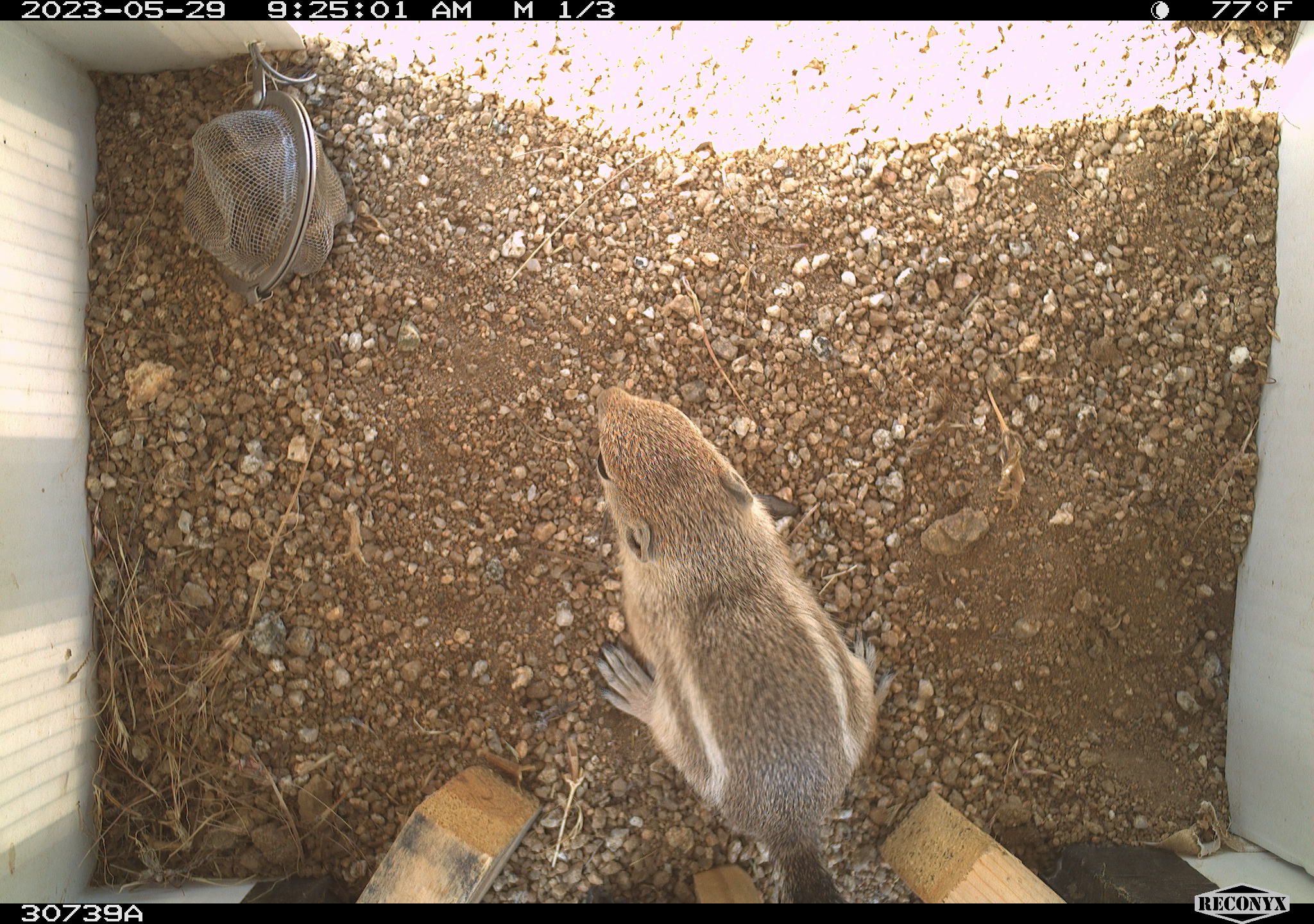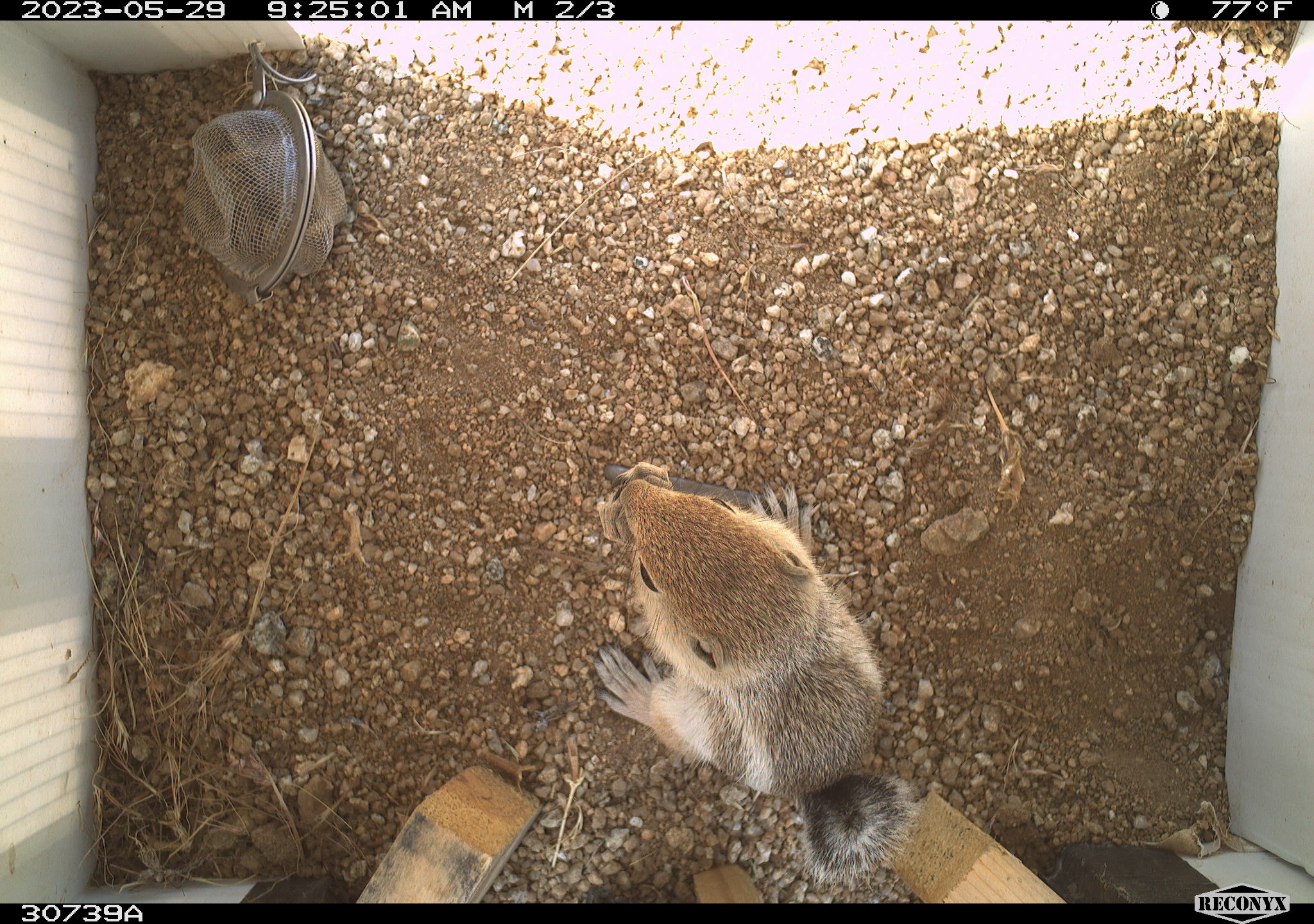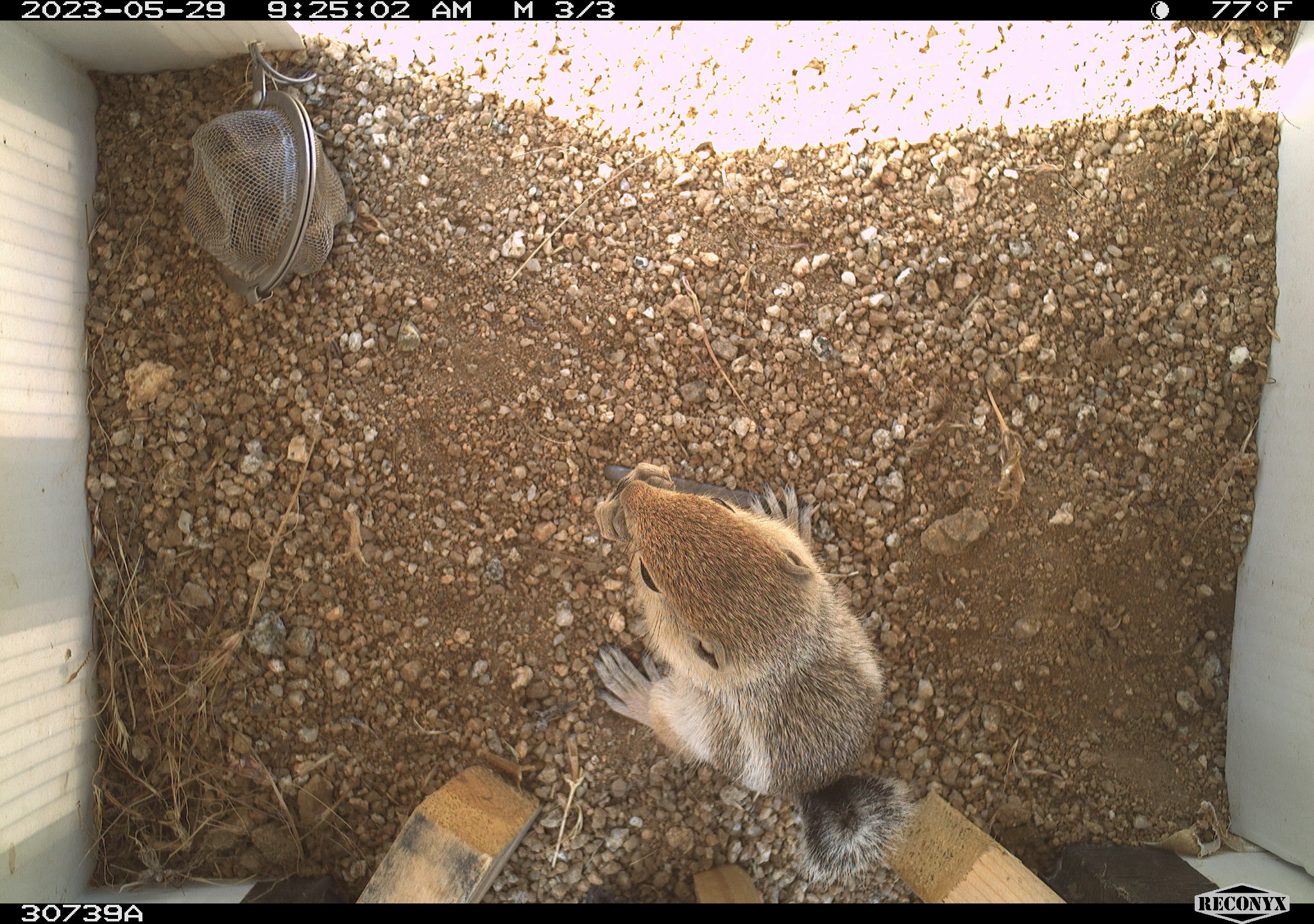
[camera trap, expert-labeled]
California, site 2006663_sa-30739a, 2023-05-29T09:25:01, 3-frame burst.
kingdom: Animalia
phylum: Chordata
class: Mammalia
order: Rodentia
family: Sciuridae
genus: Ammospermophilus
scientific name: Ammospermophilus leucurus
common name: white-tailed antelope squirrel